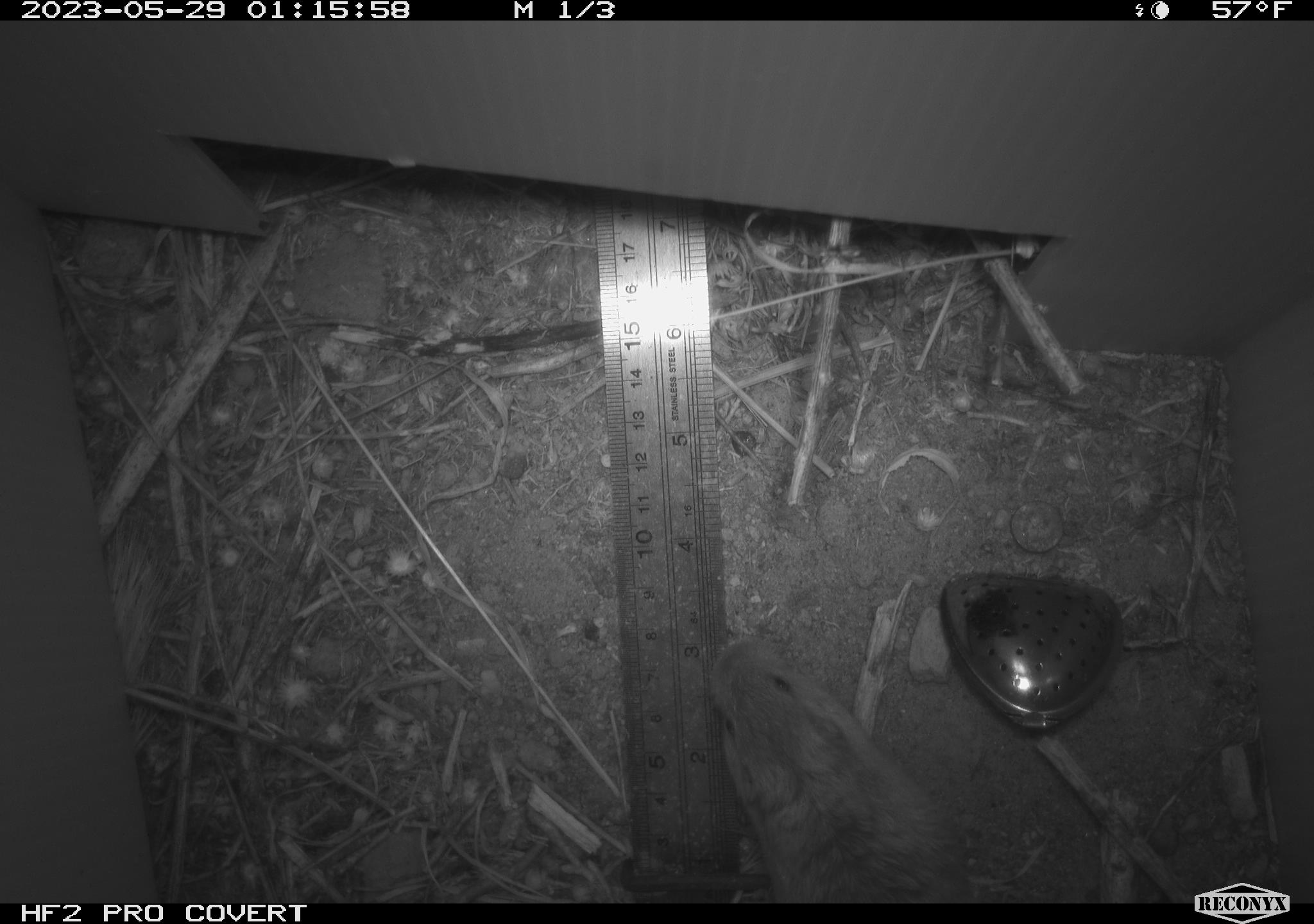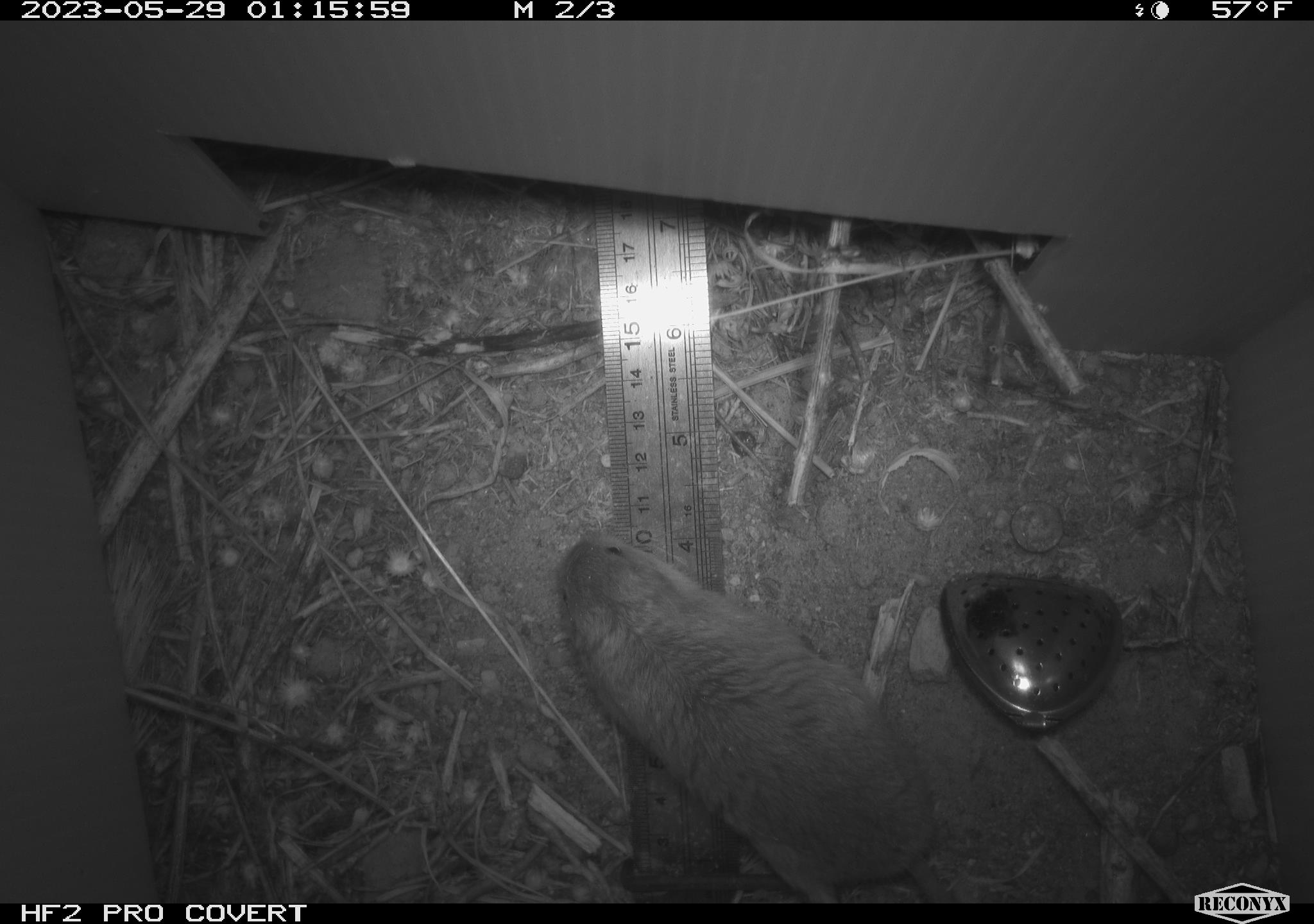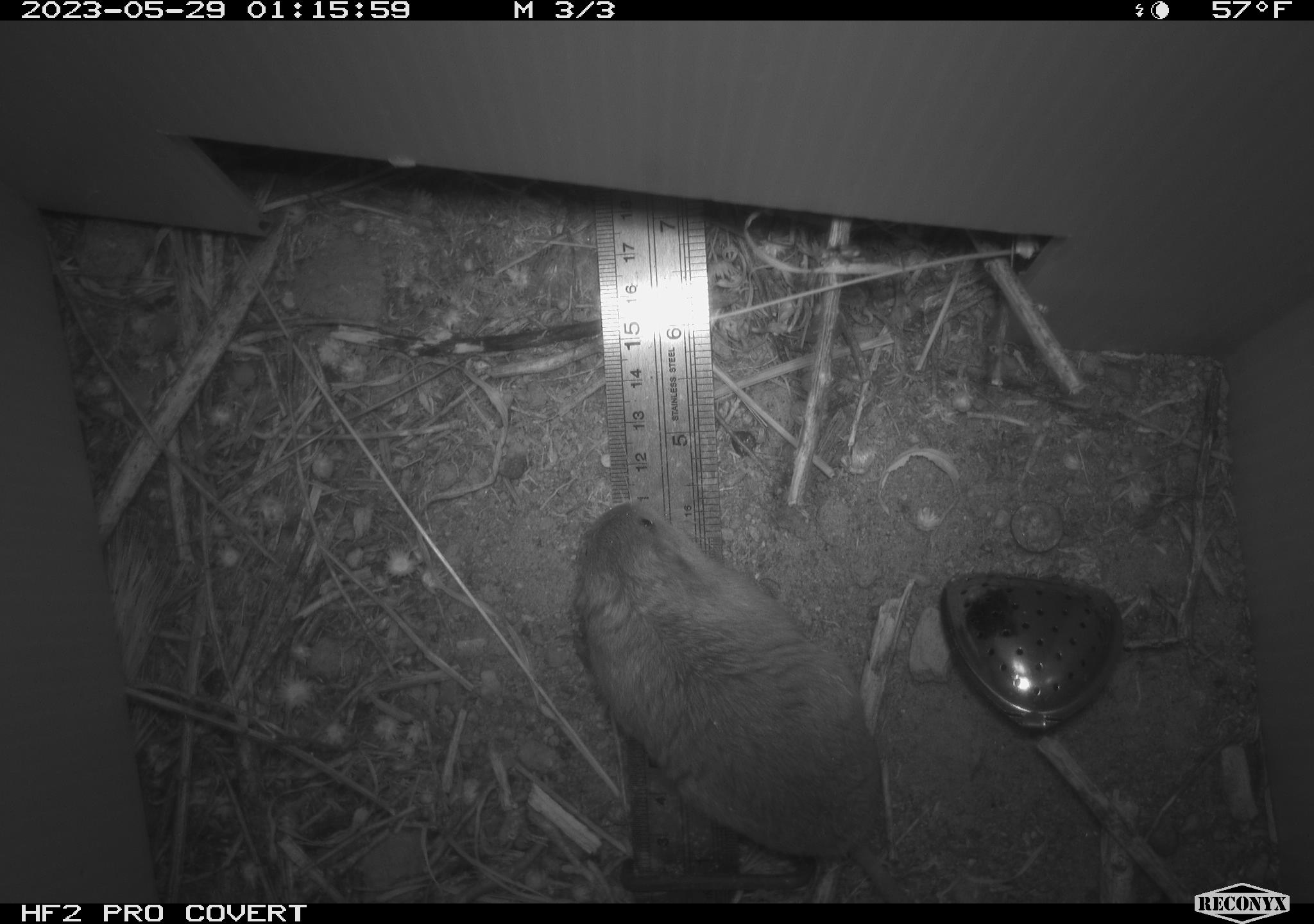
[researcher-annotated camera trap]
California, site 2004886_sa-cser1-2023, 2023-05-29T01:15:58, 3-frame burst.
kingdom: Animalia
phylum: Chordata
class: Mammalia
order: Rodentia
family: Cricetidae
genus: Microtus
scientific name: Microtus californicus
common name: california vole